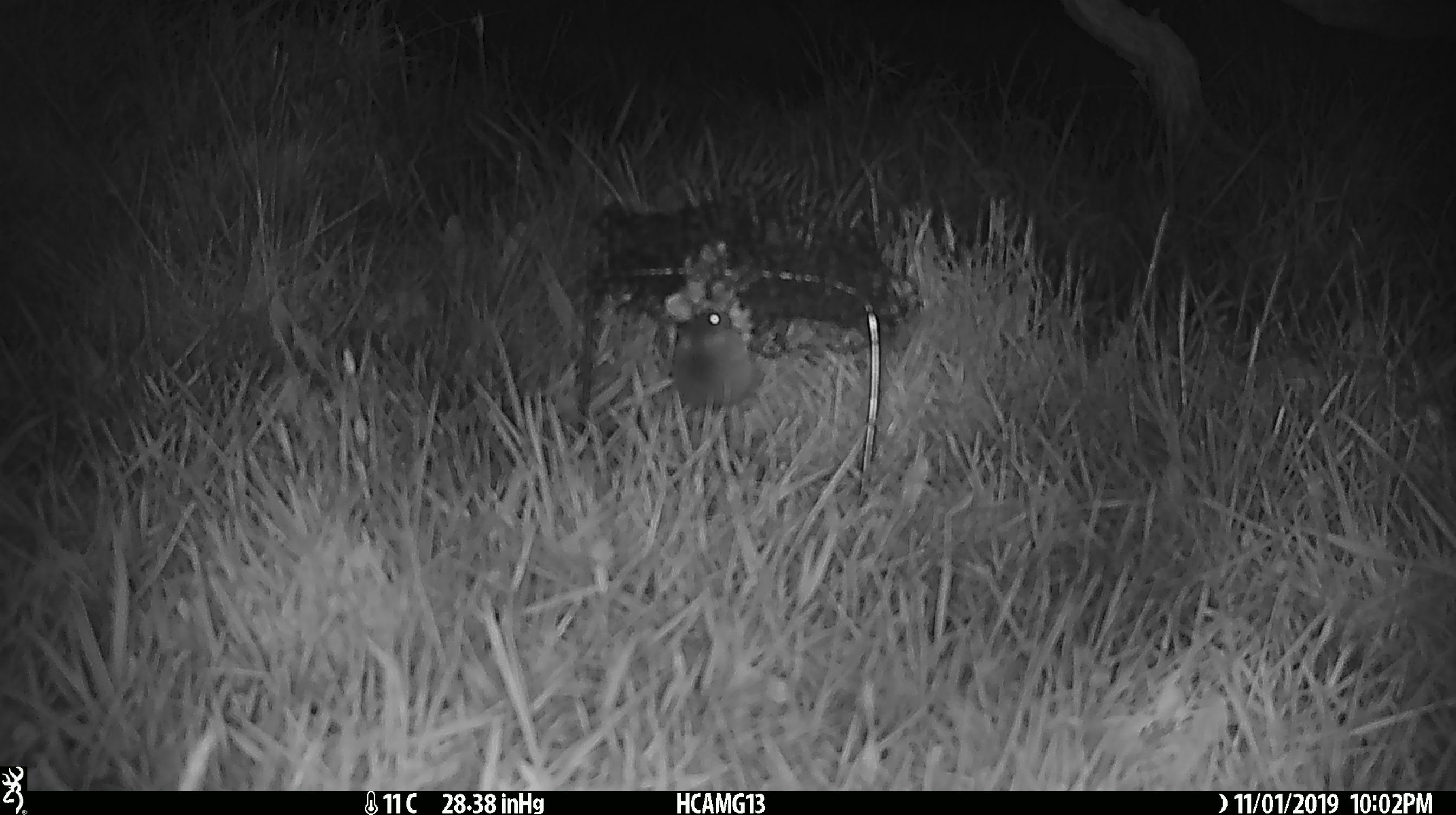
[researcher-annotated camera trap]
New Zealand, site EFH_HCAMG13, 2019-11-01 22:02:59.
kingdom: Animalia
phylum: Chordata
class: Mammalia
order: Rodentia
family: Muridae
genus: Mus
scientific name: Mus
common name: mouse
Mouse (Mus).